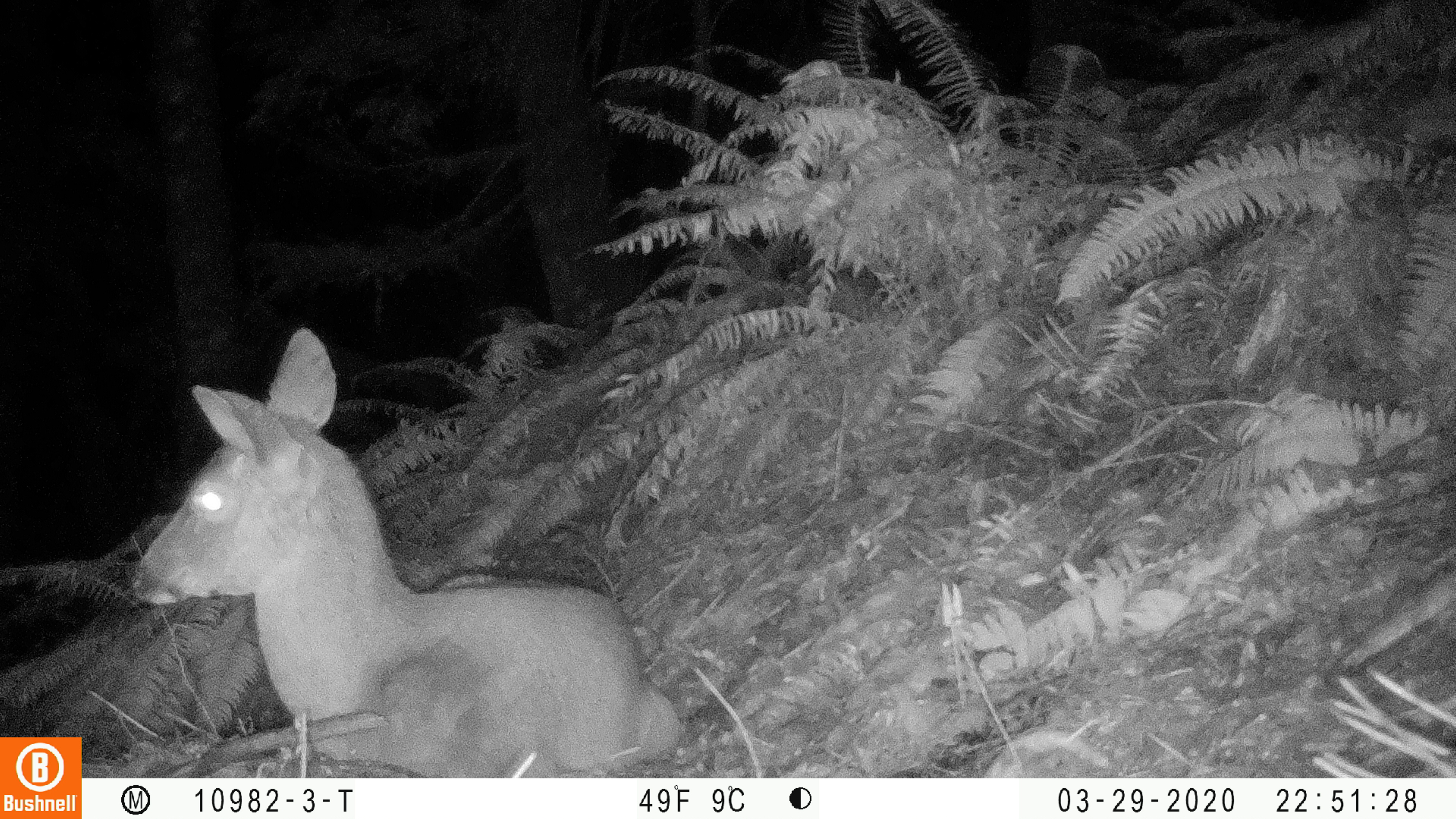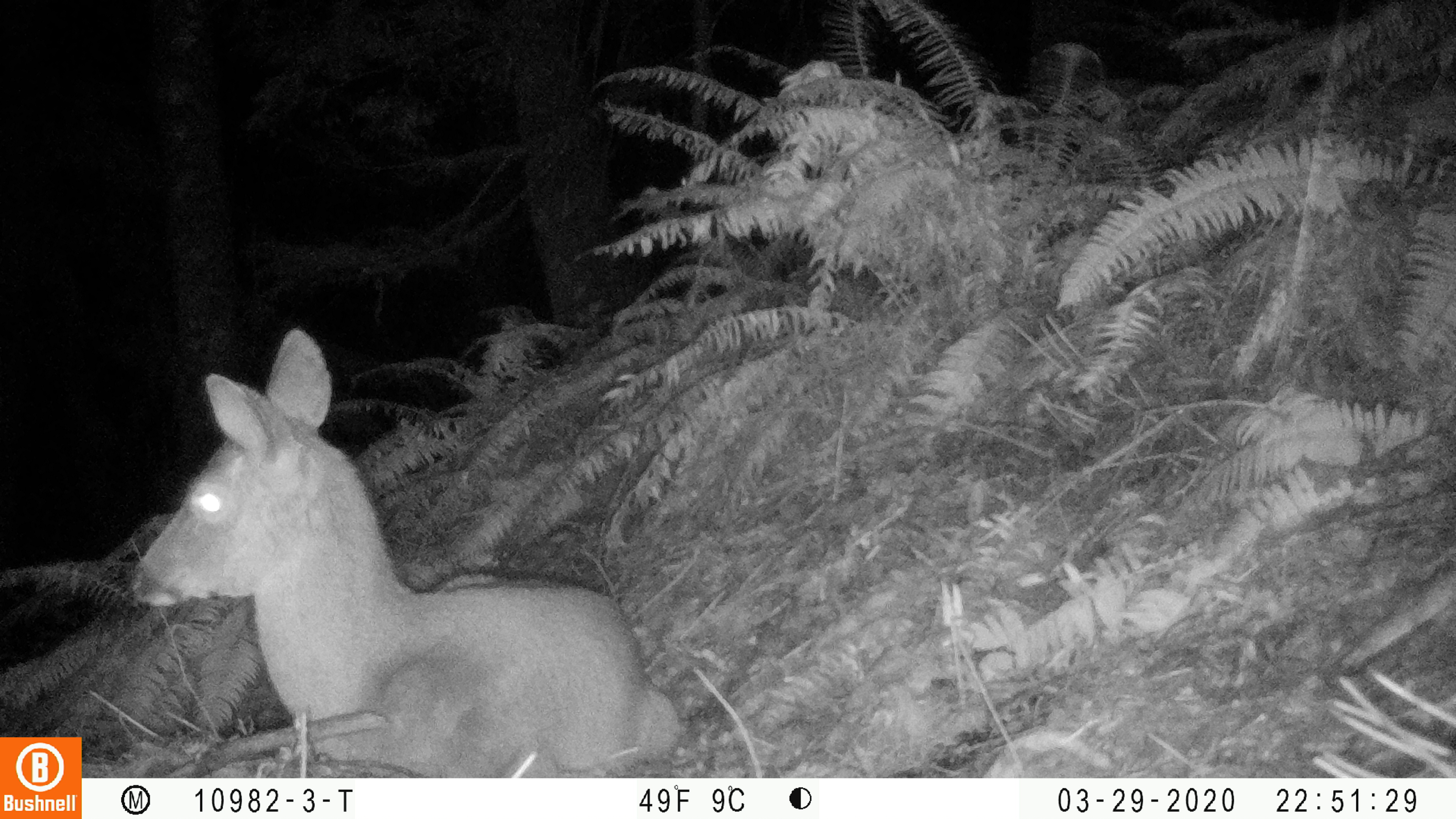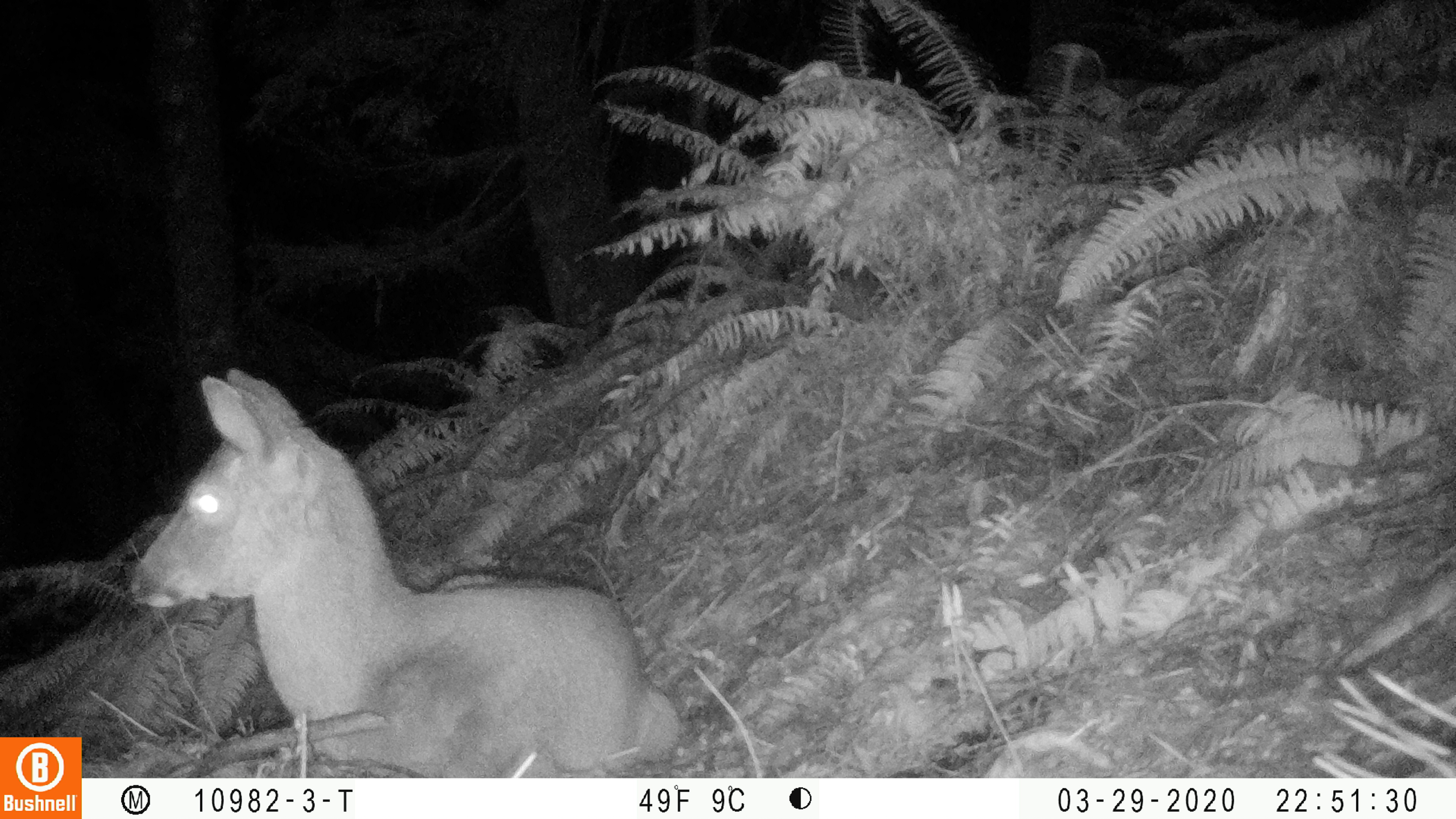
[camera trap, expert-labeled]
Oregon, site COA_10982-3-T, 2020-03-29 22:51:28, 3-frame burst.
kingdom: Animalia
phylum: Chordata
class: Mammalia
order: Artiodactyla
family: Cervidae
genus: Odocoileus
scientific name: Odocoileus hemionus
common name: black-tailed deer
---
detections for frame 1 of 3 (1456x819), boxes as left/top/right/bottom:
black-tailed deer: 129/319/689/770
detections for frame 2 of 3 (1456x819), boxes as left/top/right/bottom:
black-tailed deer: 126/323/683/766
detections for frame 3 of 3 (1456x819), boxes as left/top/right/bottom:
black-tailed deer: 116/359/677/770